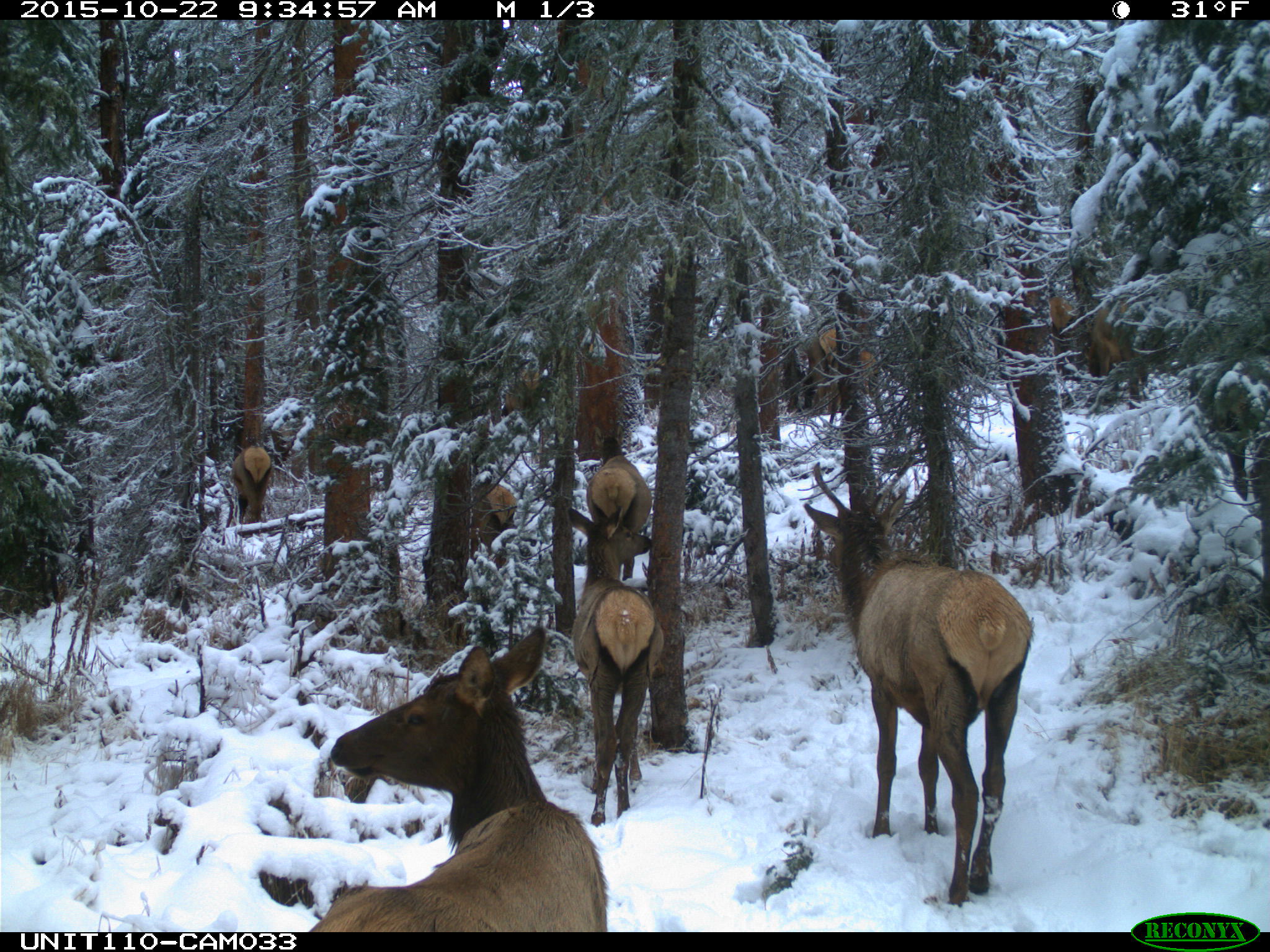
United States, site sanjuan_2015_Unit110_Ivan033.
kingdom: Animalia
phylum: Chordata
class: Mammalia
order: Artiodactyla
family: Cervidae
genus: Cervus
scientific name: Cervus elaphus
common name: red deer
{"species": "Cervus elaphus (red deer)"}